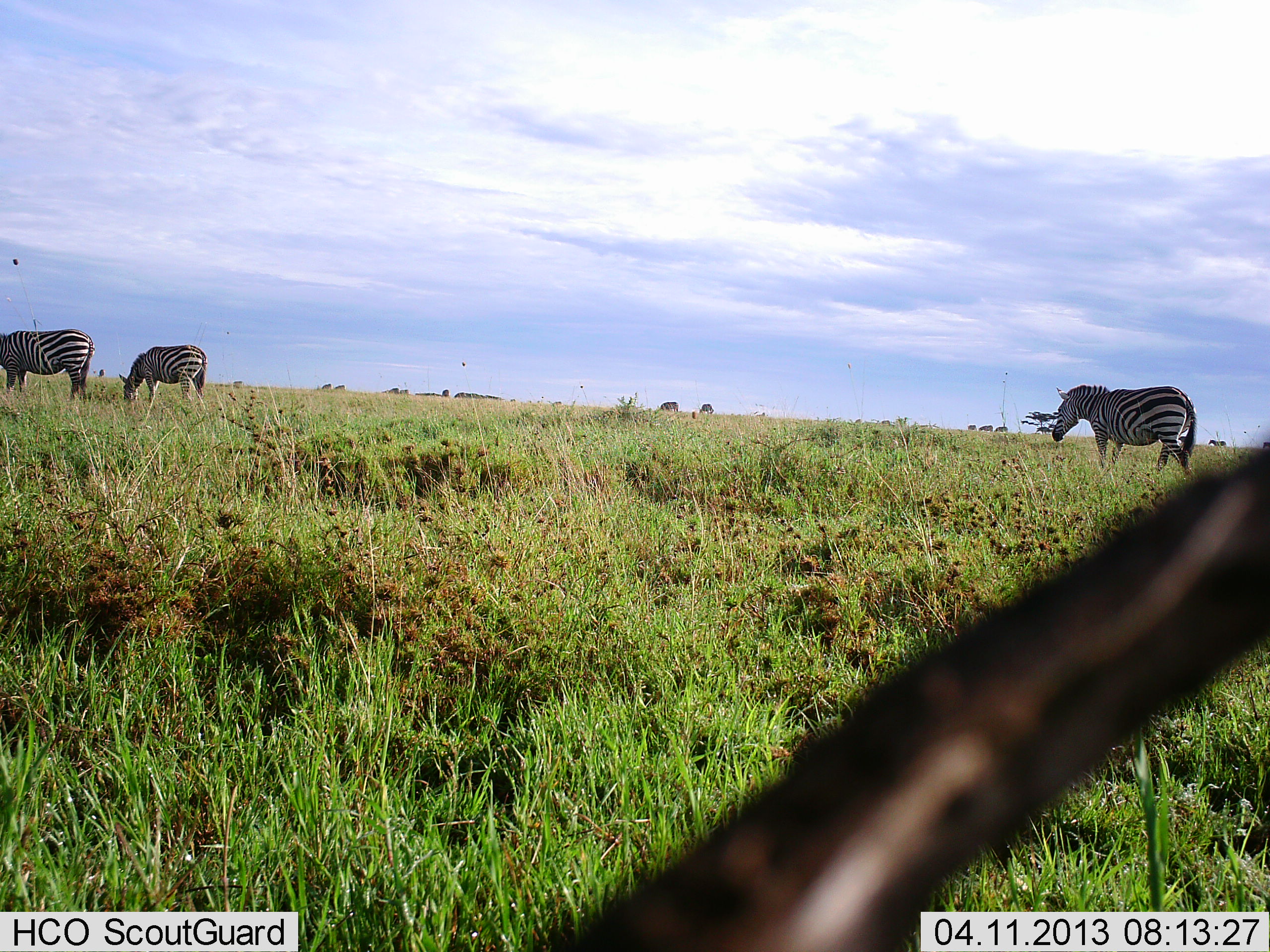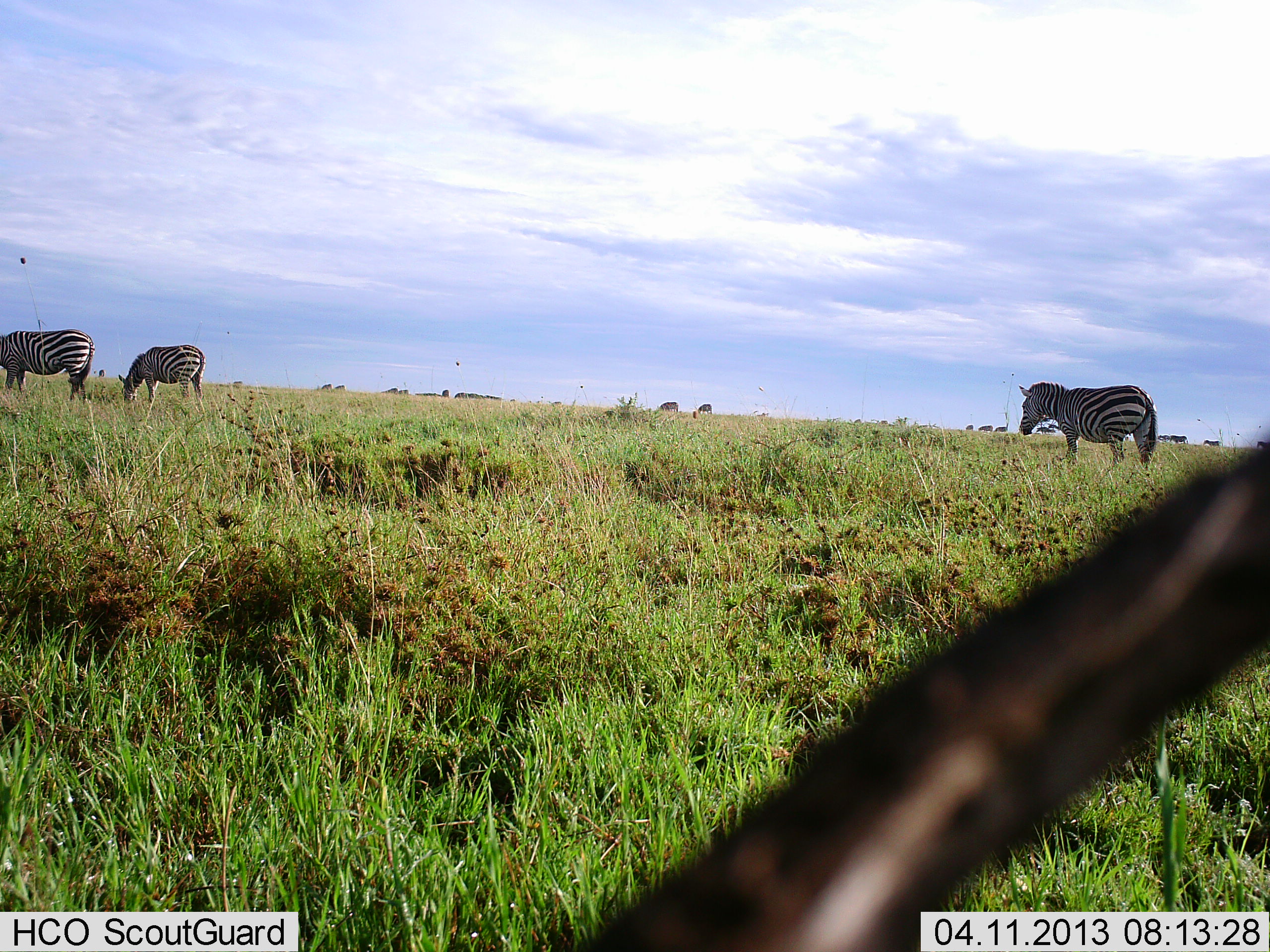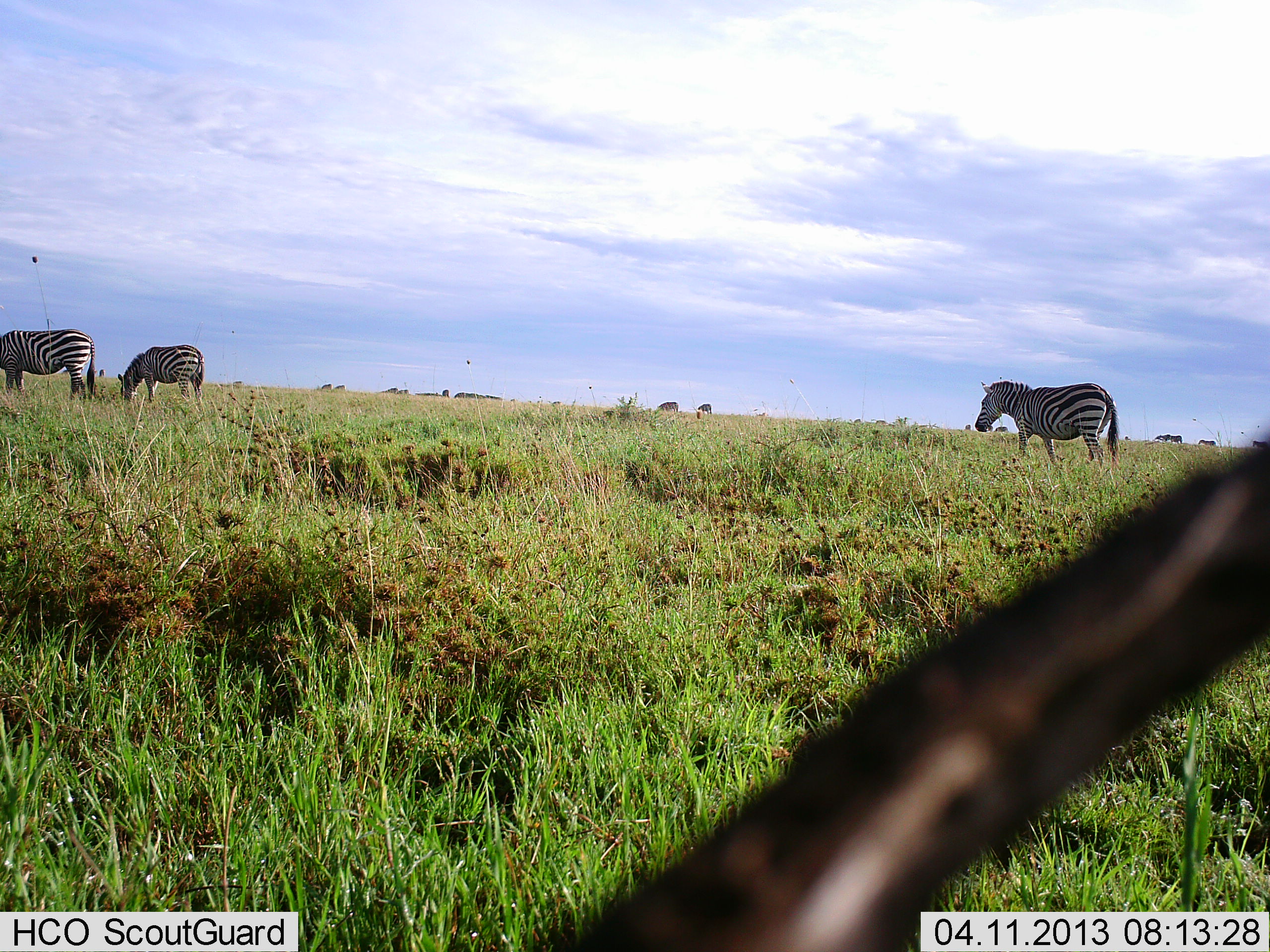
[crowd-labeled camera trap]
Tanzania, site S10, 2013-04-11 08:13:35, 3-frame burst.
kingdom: Animalia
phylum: Chordata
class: Mammalia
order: Perissodactyla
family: Equidae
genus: Equus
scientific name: Equus quagga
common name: plains zebra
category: zebra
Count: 3.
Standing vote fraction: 60%.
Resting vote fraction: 0%.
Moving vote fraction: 60%.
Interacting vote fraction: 0%.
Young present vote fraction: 0%.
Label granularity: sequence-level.